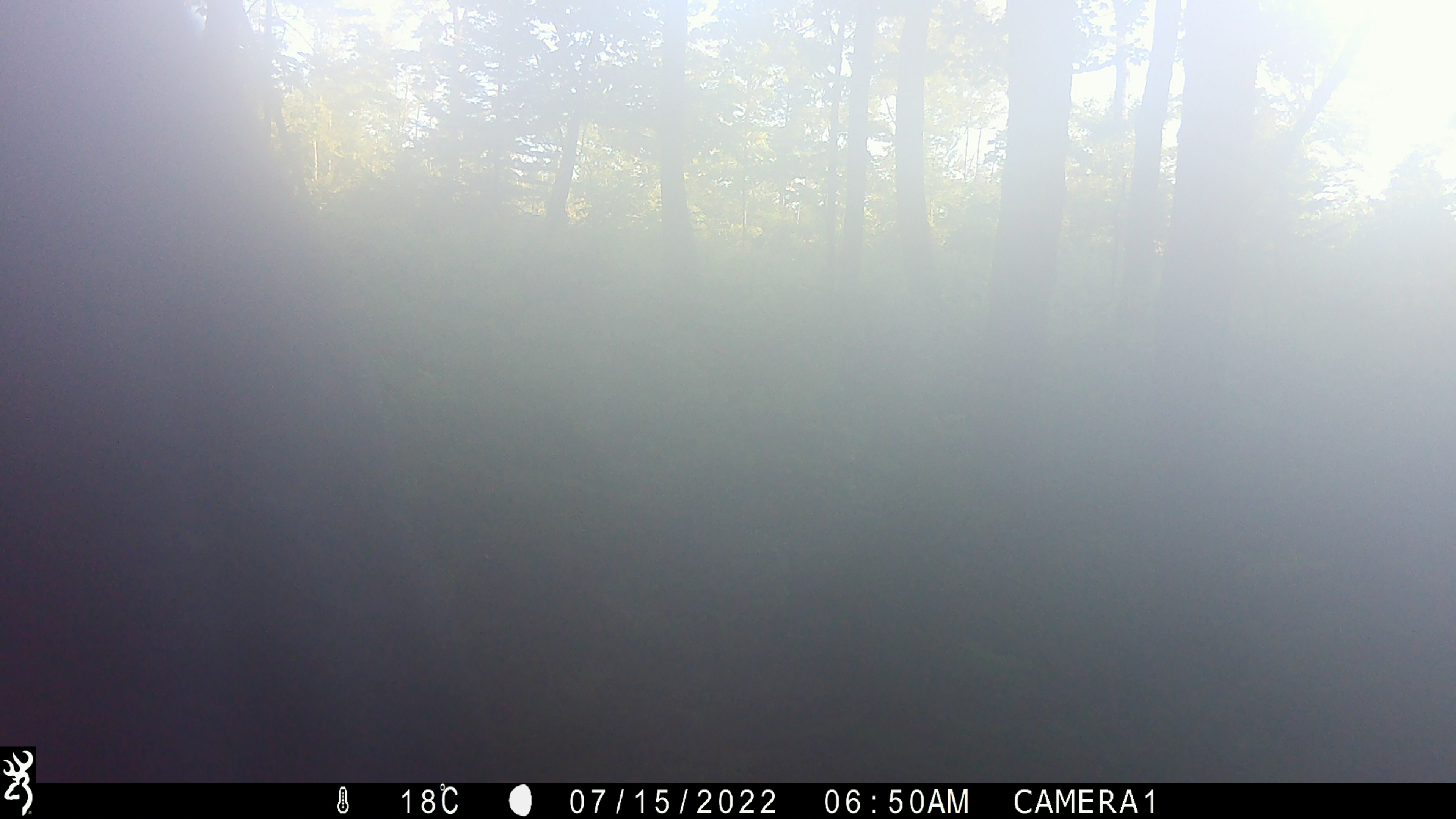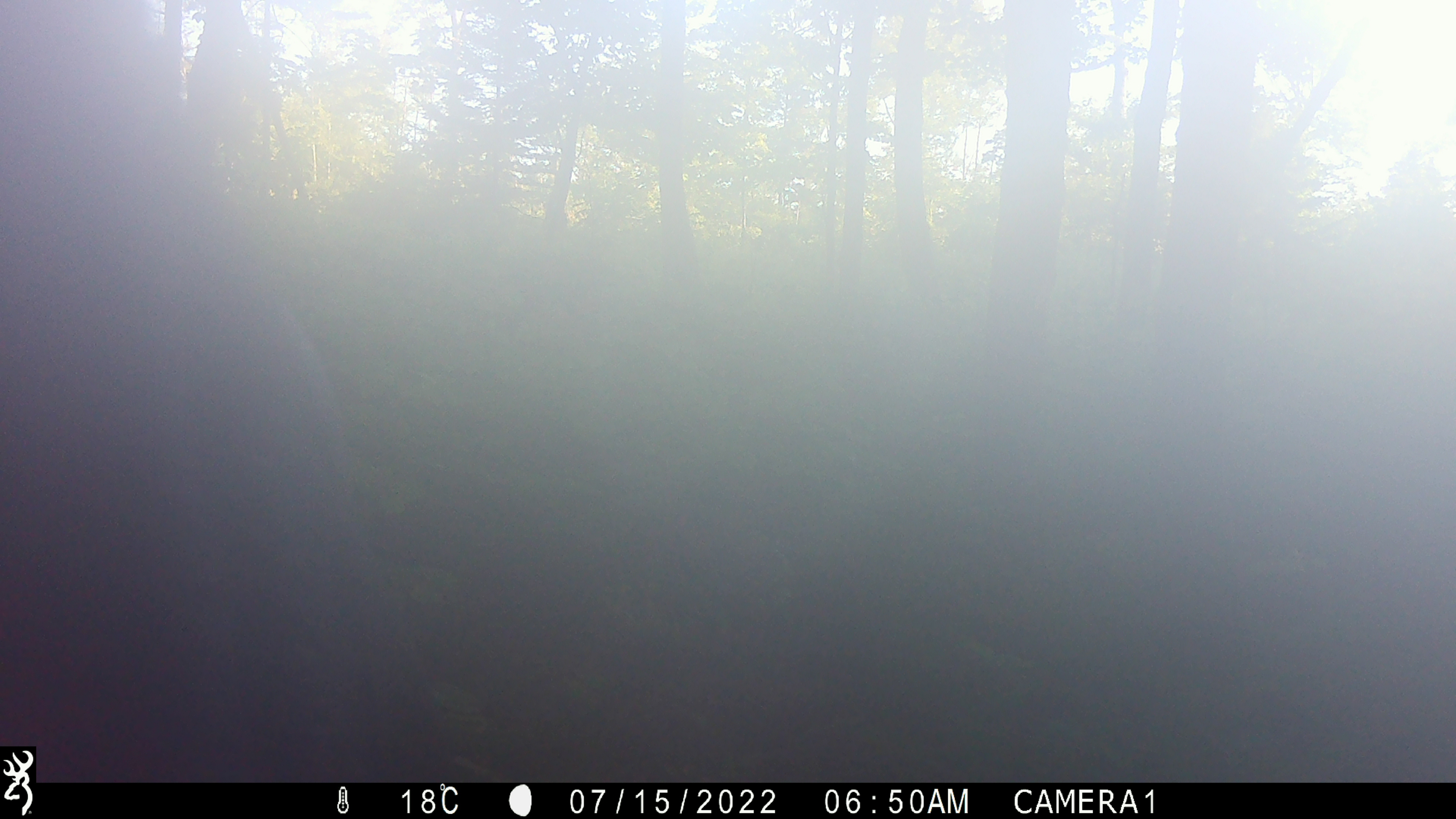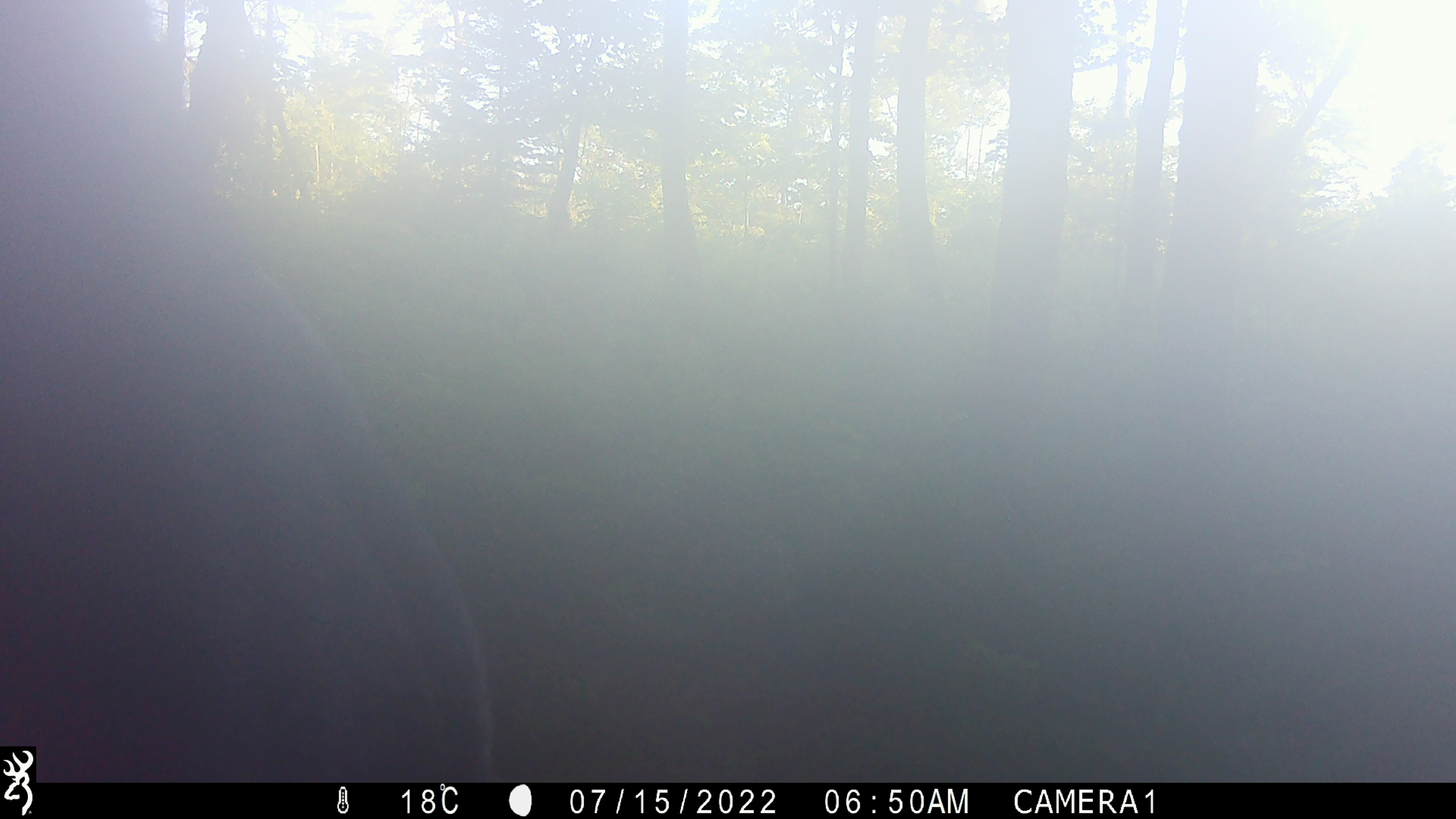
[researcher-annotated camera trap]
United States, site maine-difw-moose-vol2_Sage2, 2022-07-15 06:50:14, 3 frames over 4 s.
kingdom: Animalia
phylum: Chordata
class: Mammalia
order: Artiodactyla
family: Cervidae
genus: Alces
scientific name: Alces alces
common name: moose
Moose (Alces alces).